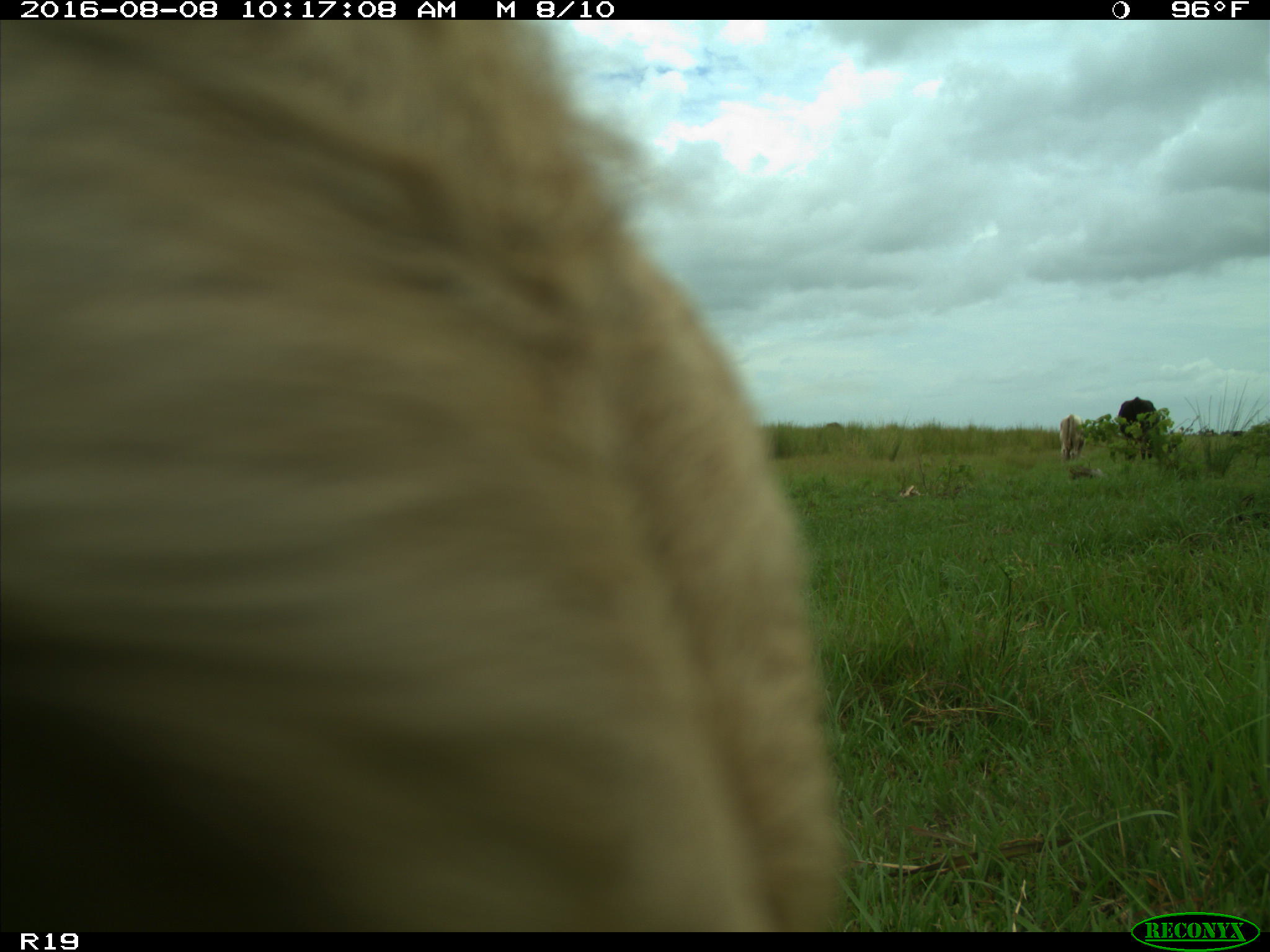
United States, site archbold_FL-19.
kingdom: Animalia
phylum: Chordata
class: Mammalia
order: Artiodactyla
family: Bovidae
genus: Bos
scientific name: Bos taurus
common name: domestic cow